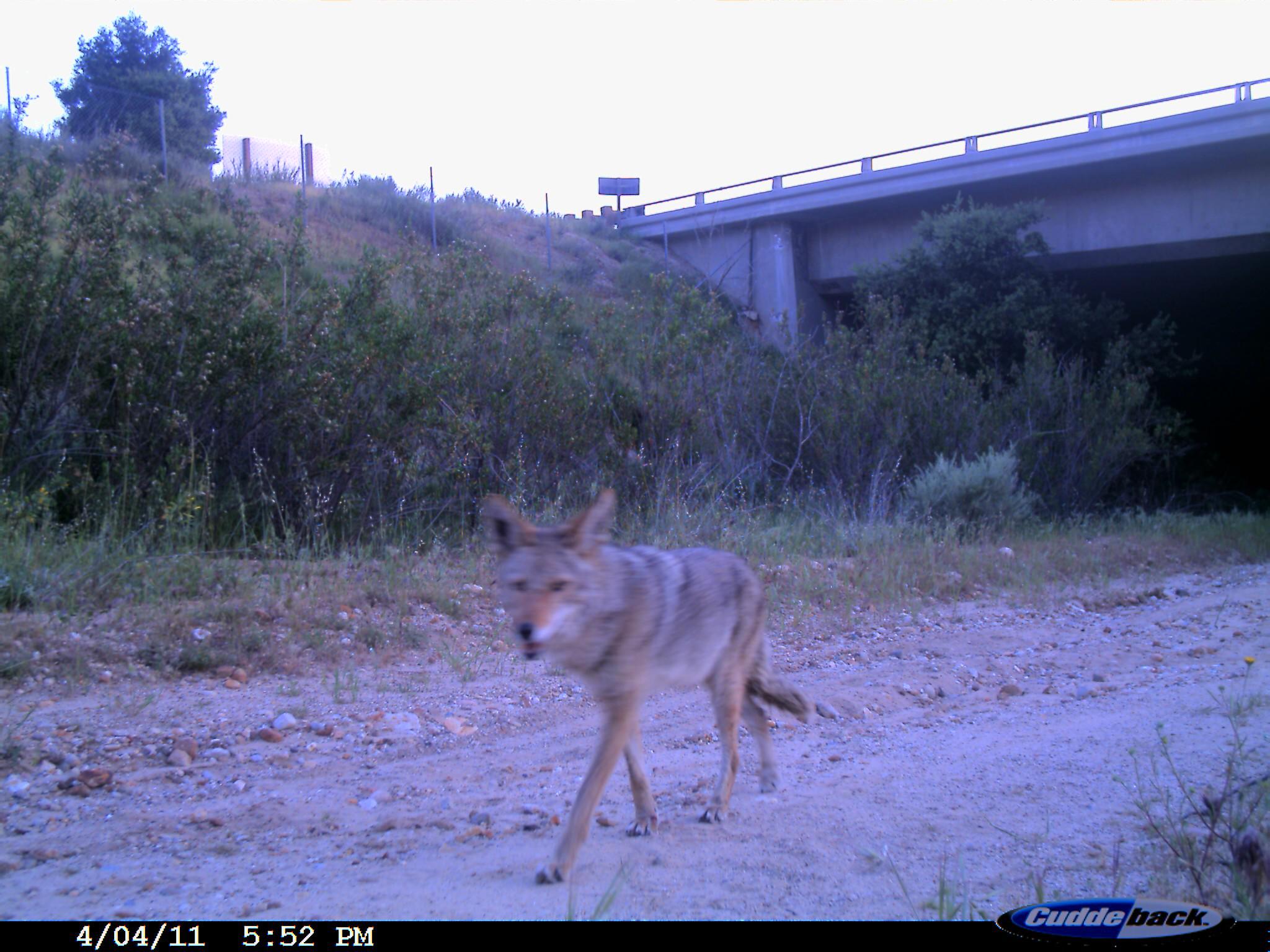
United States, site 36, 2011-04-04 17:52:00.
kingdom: Animalia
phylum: Chordata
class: Mammalia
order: Carnivora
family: Canidae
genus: Canis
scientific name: Canis latrans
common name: coyote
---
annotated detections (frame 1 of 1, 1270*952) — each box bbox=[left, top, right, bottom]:
coyote: bbox=[478, 482, 814, 888]